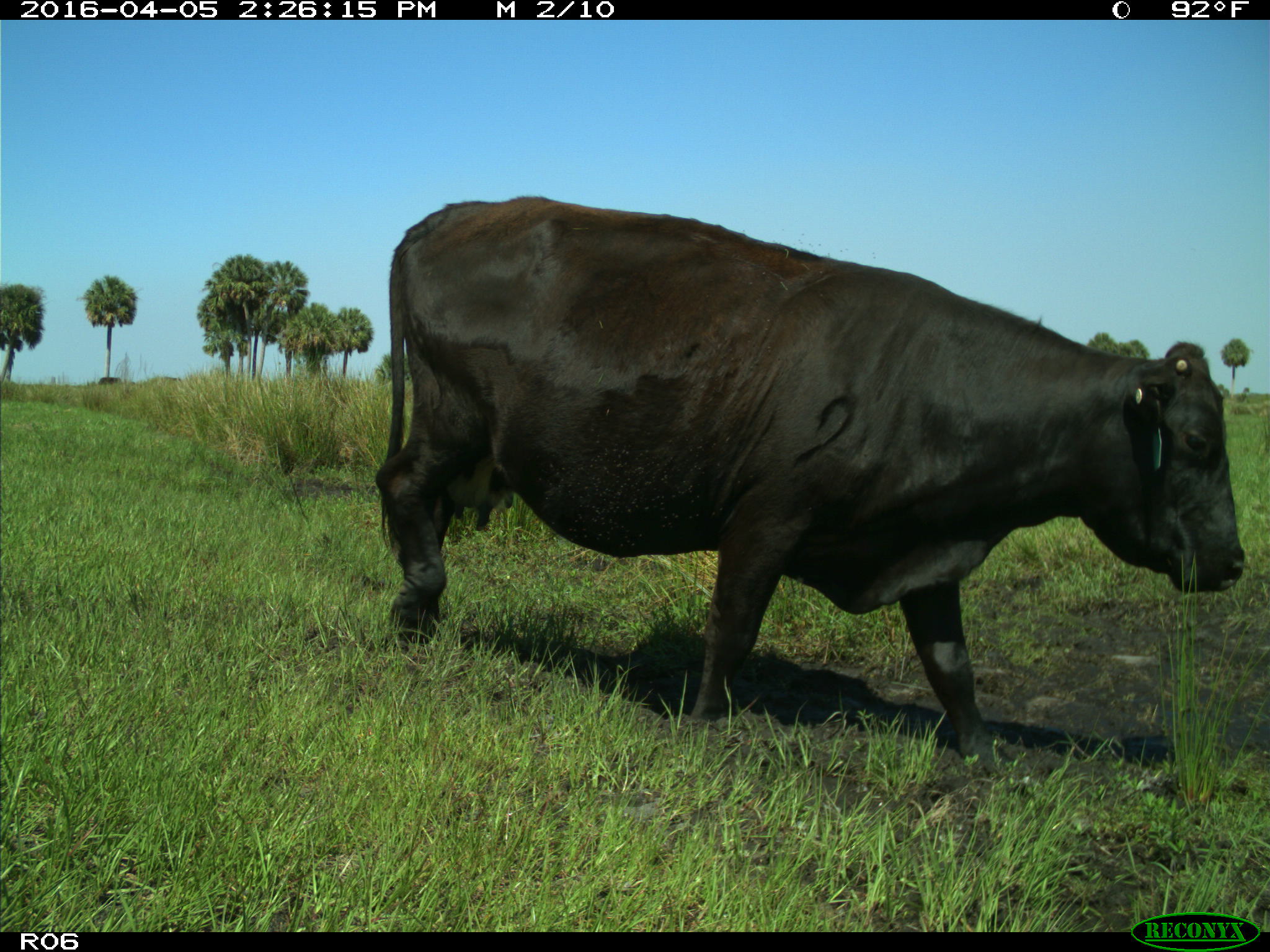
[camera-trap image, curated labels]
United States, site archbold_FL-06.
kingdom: Animalia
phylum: Chordata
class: Mammalia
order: Artiodactyla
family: Bovidae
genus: Bos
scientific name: Bos taurus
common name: domestic cow